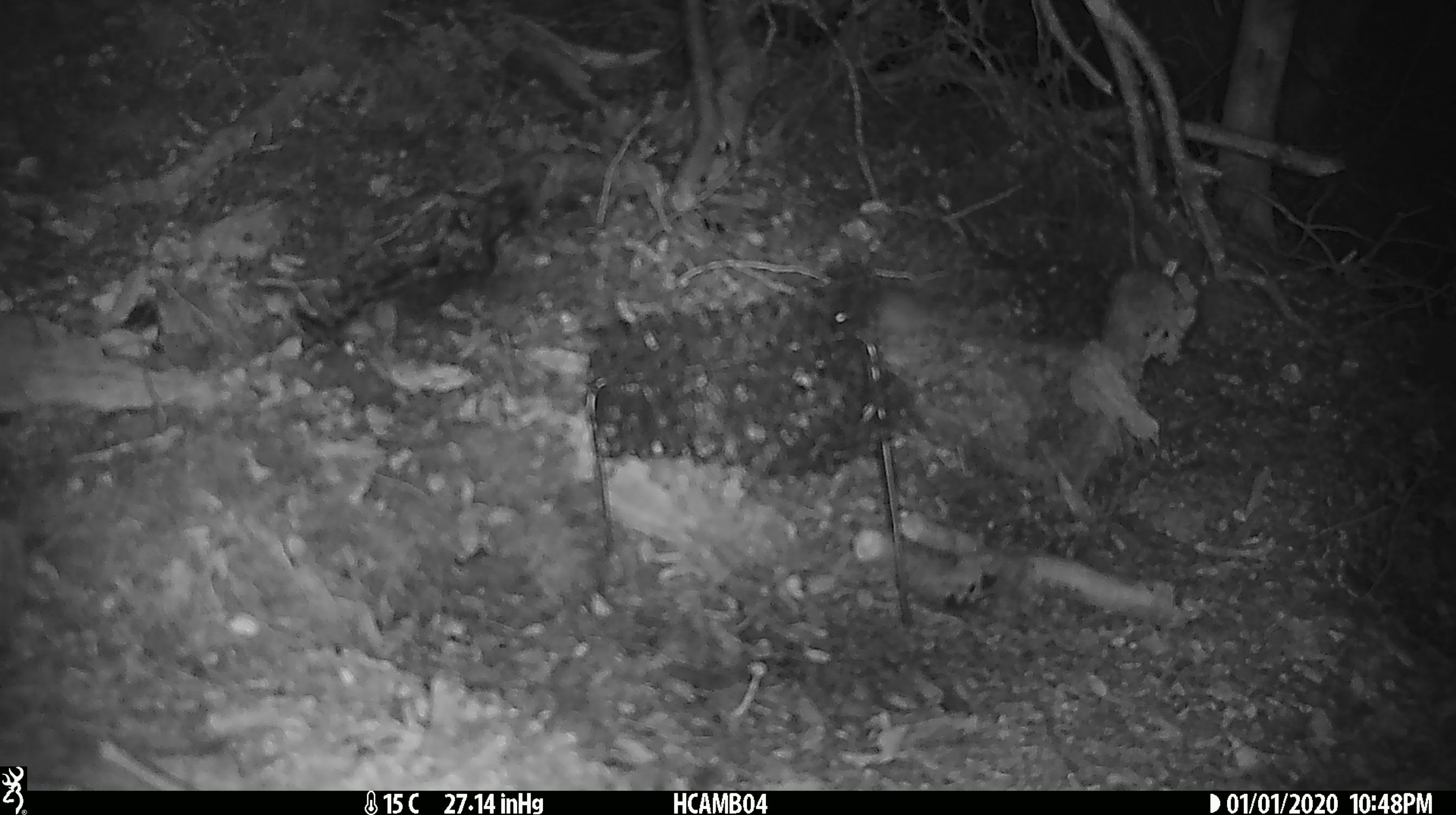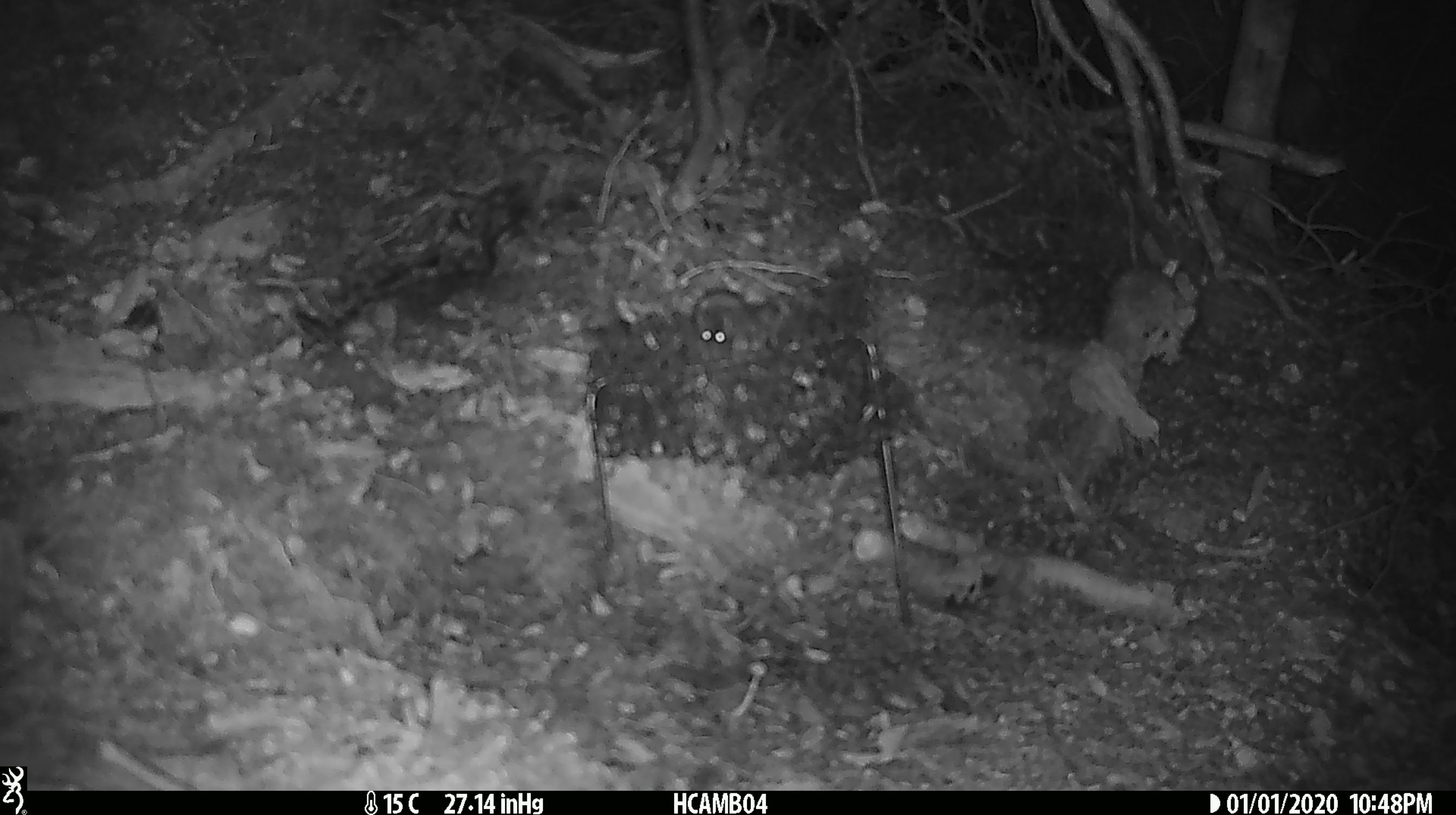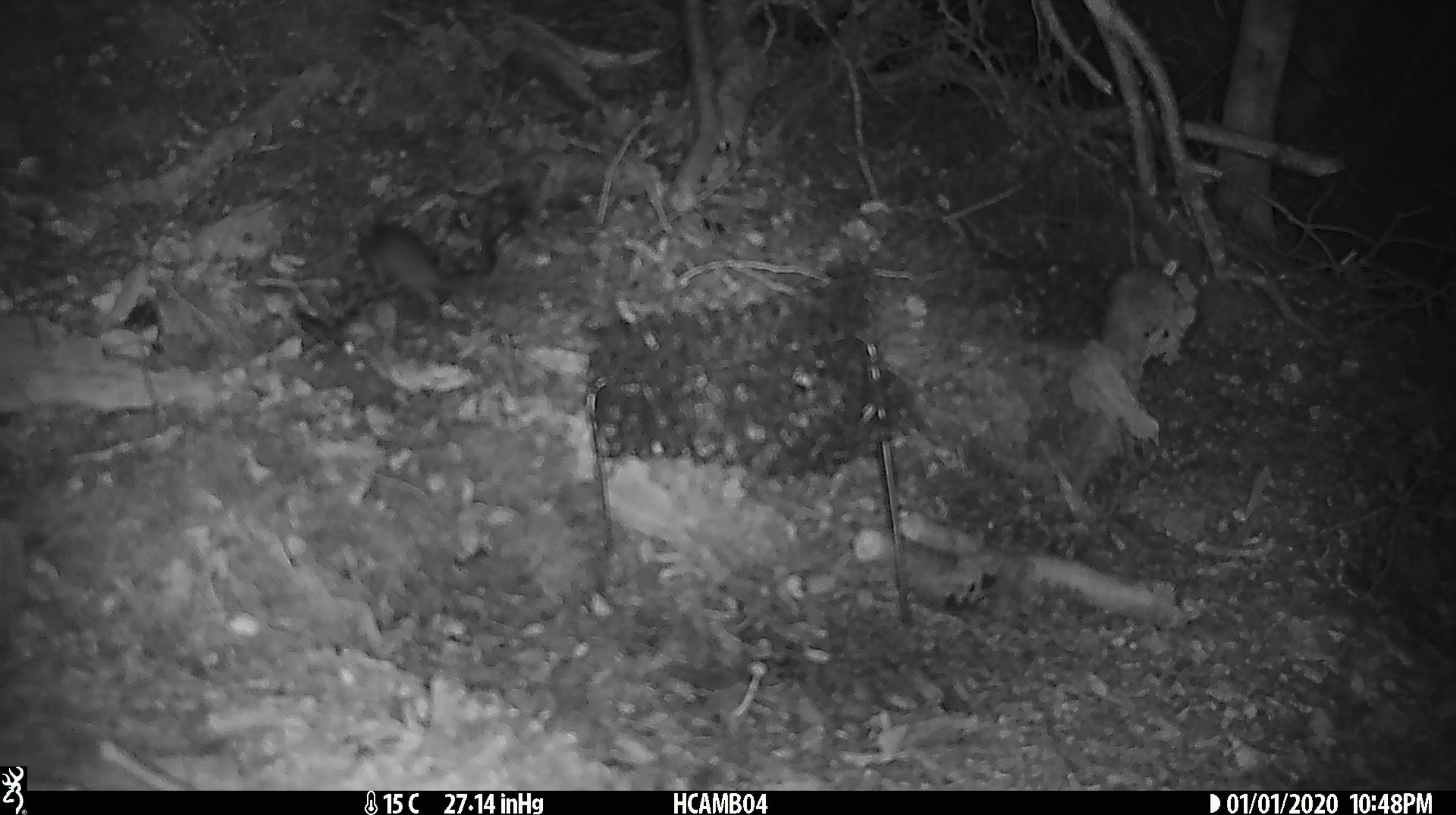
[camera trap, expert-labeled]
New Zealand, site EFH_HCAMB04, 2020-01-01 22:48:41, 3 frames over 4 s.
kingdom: Animalia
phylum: Chordata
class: Mammalia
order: Rodentia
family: Muridae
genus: Mus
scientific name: Mus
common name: mouse